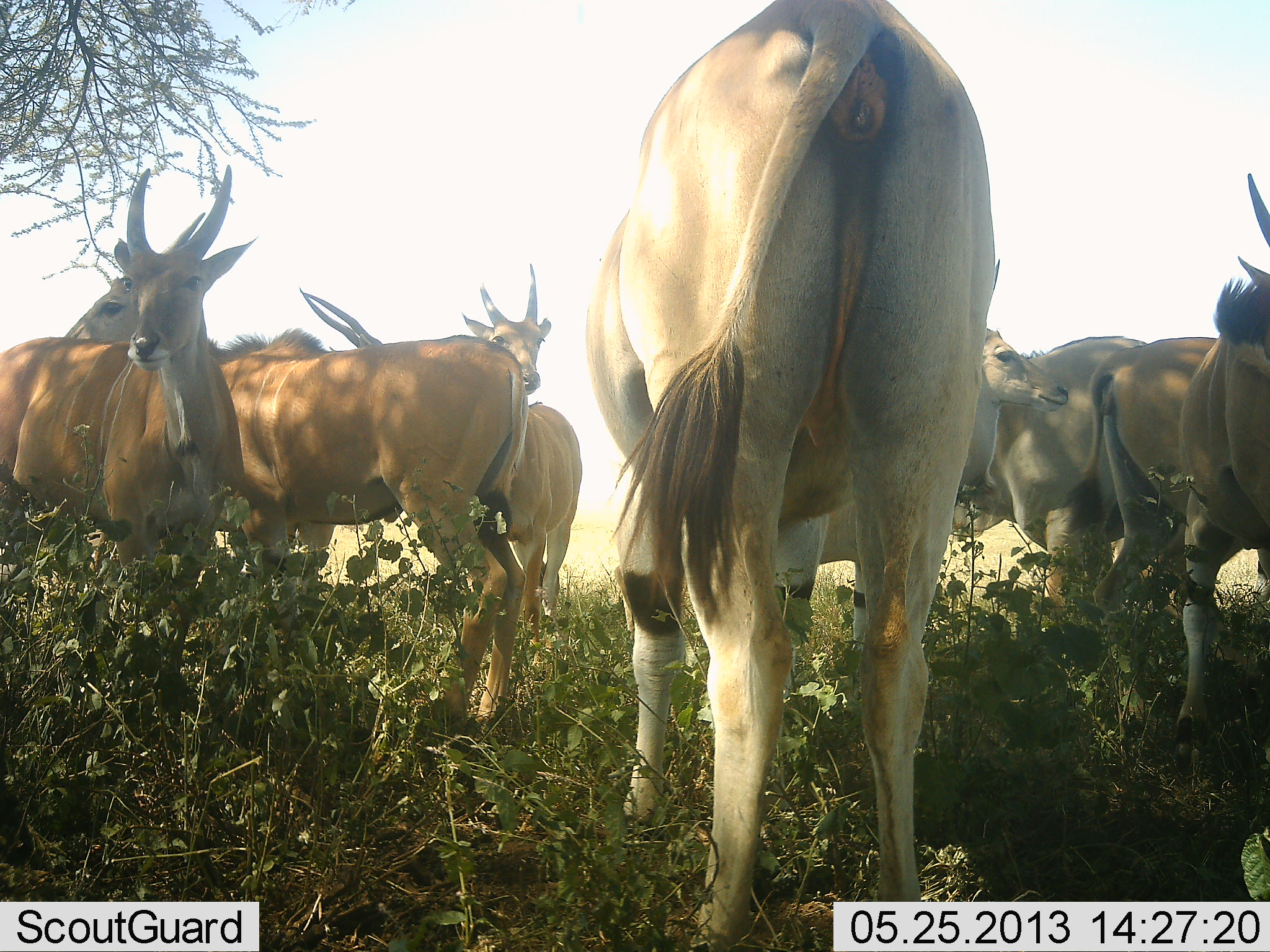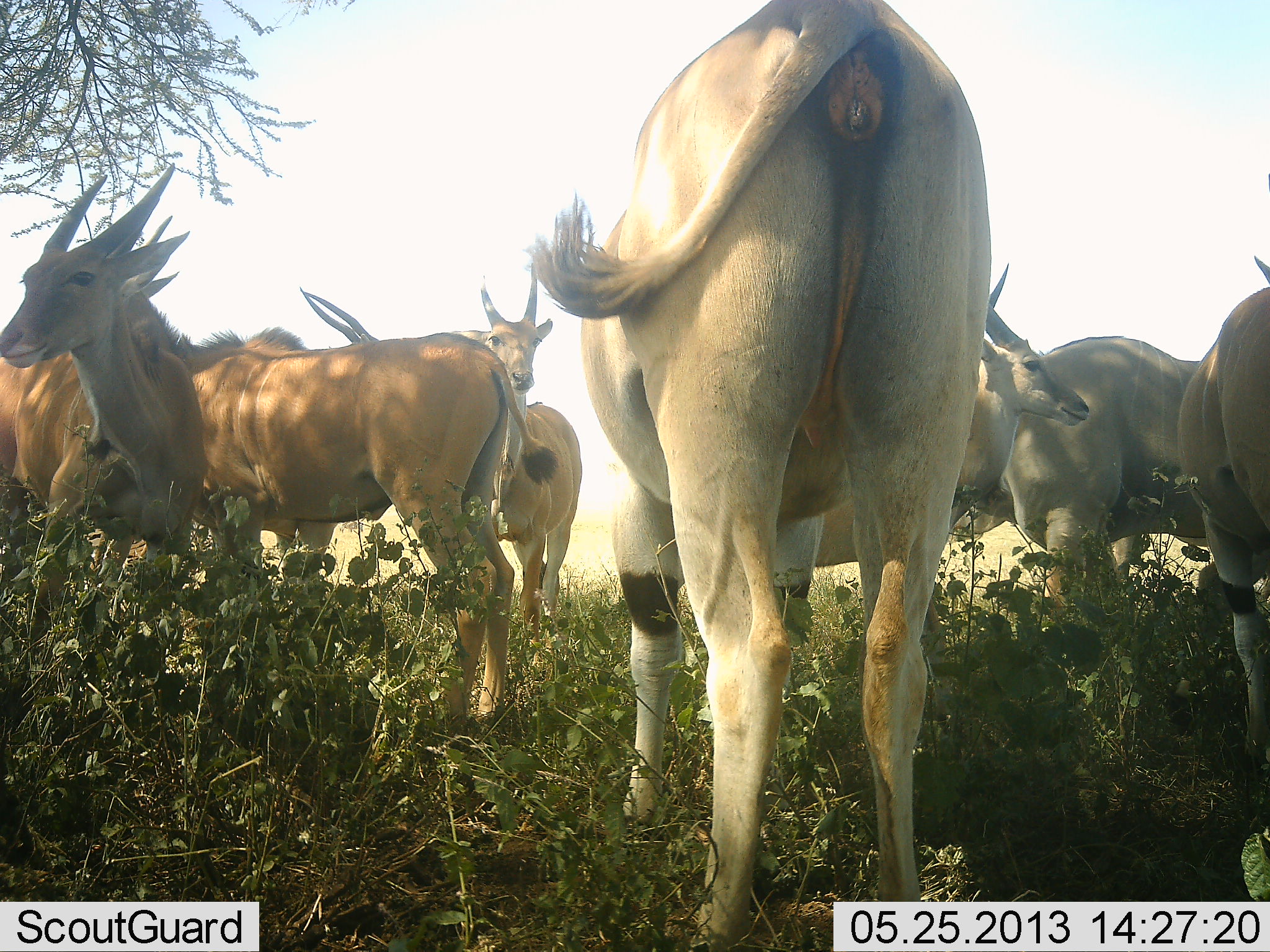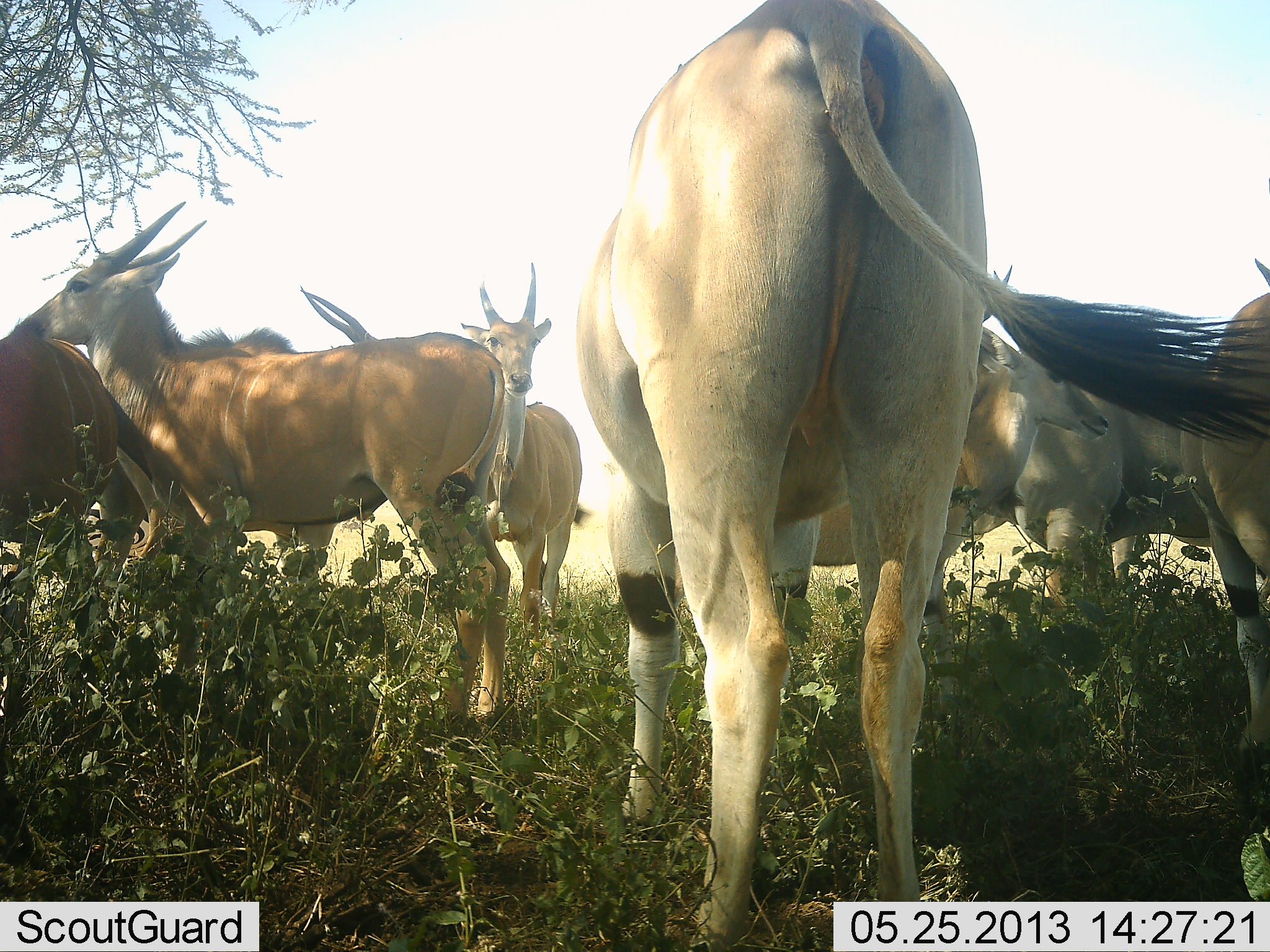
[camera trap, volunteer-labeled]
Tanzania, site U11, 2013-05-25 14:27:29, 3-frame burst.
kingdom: Animalia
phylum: Chordata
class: Mammalia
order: Artiodactyla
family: Bovidae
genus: Tragelaphus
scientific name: Tragelaphus oryx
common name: eland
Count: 8.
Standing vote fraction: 100%.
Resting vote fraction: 0%.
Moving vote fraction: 20%.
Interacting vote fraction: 10%.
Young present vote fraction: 0%.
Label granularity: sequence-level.